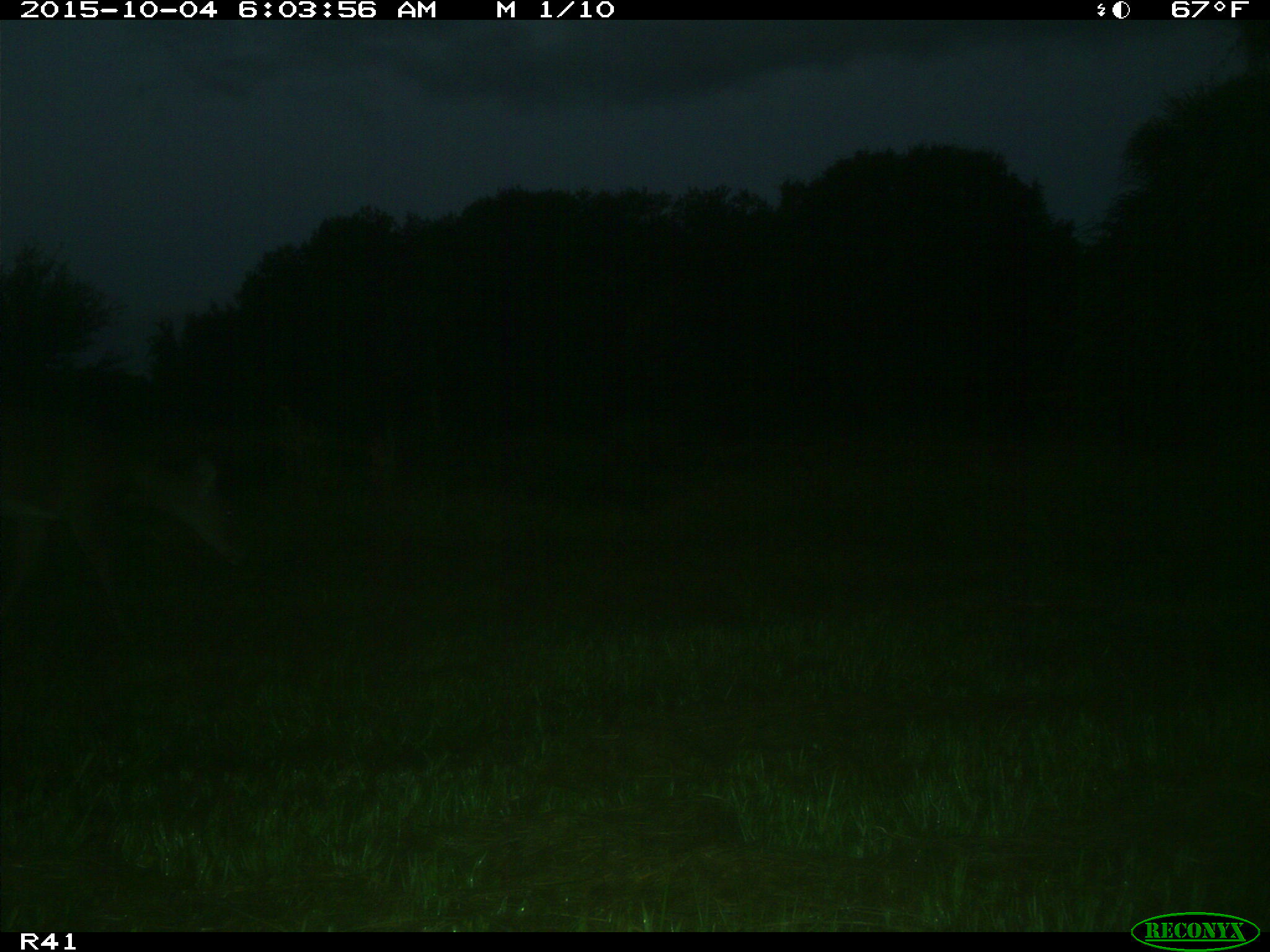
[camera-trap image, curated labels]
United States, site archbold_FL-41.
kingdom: Animalia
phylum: Chordata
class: Mammalia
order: Artiodactyla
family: Cervidae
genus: Odocoileus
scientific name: Odocoileus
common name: deer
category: unidentified deer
Unidentified deer (deer) (Odocoileus).